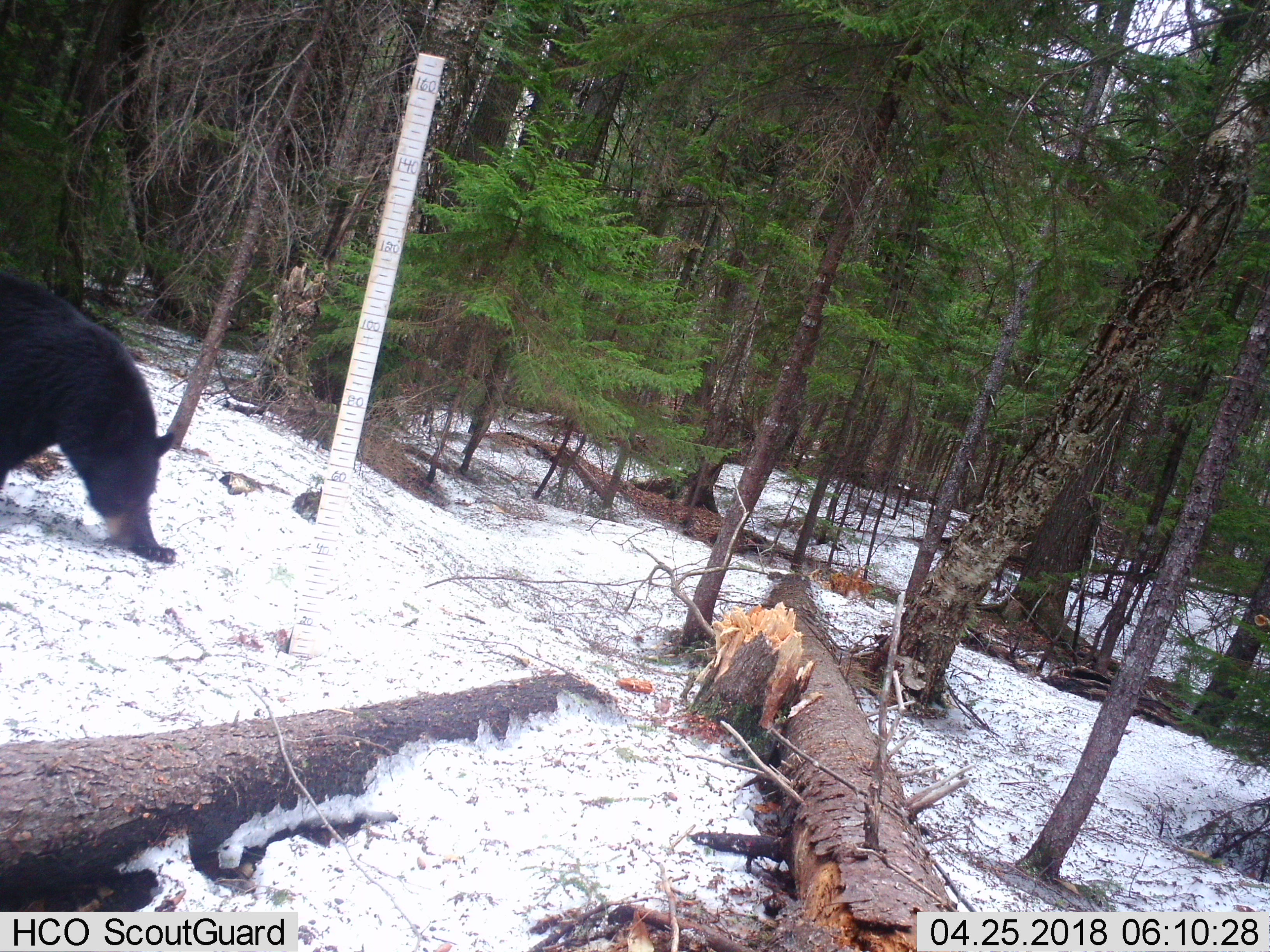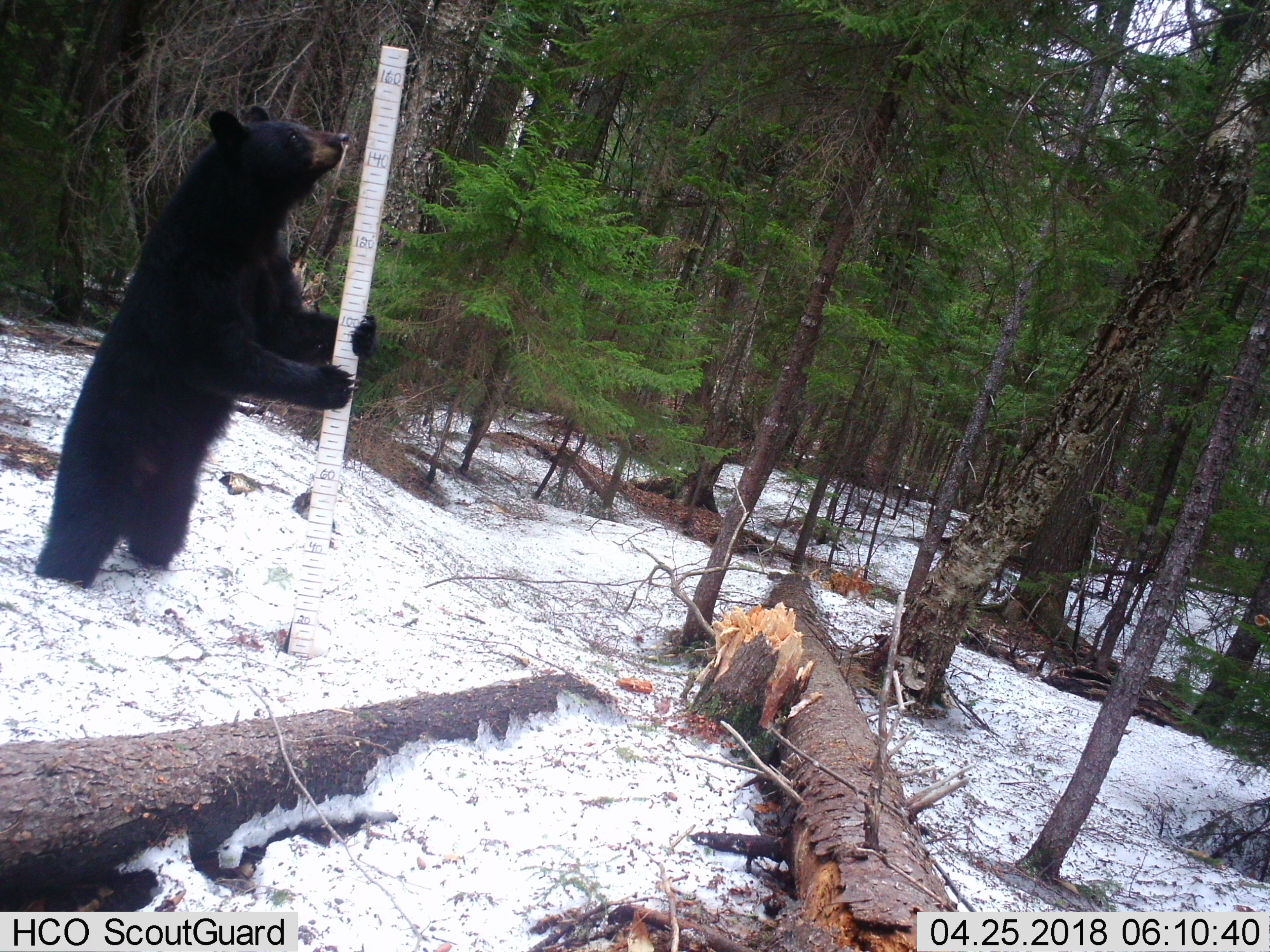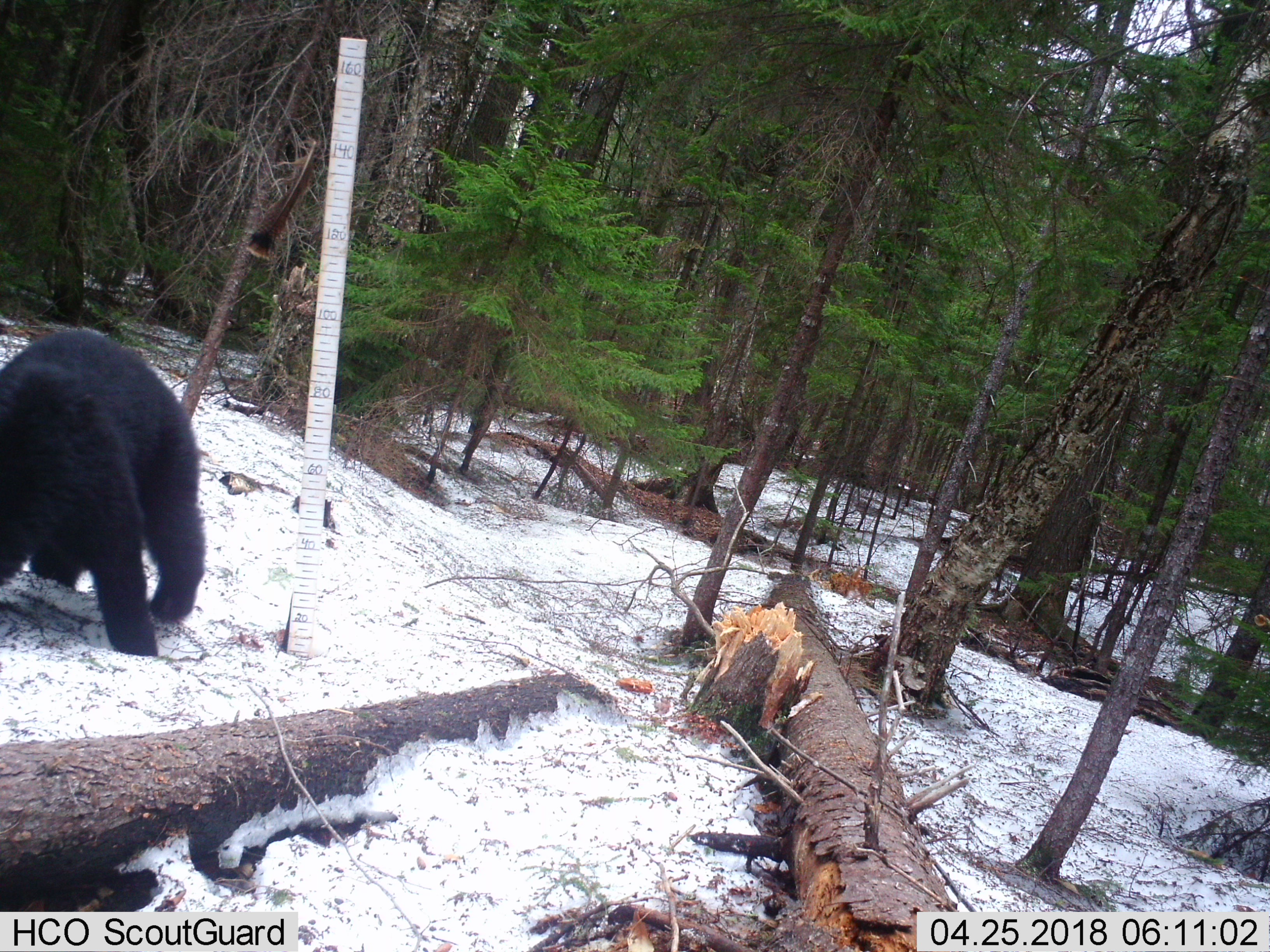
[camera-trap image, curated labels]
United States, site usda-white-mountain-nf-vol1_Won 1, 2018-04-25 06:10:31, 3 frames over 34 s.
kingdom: Animalia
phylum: Chordata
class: Mammalia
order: Carnivora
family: Ursidae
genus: Ursus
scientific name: Ursus americanus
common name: black bear